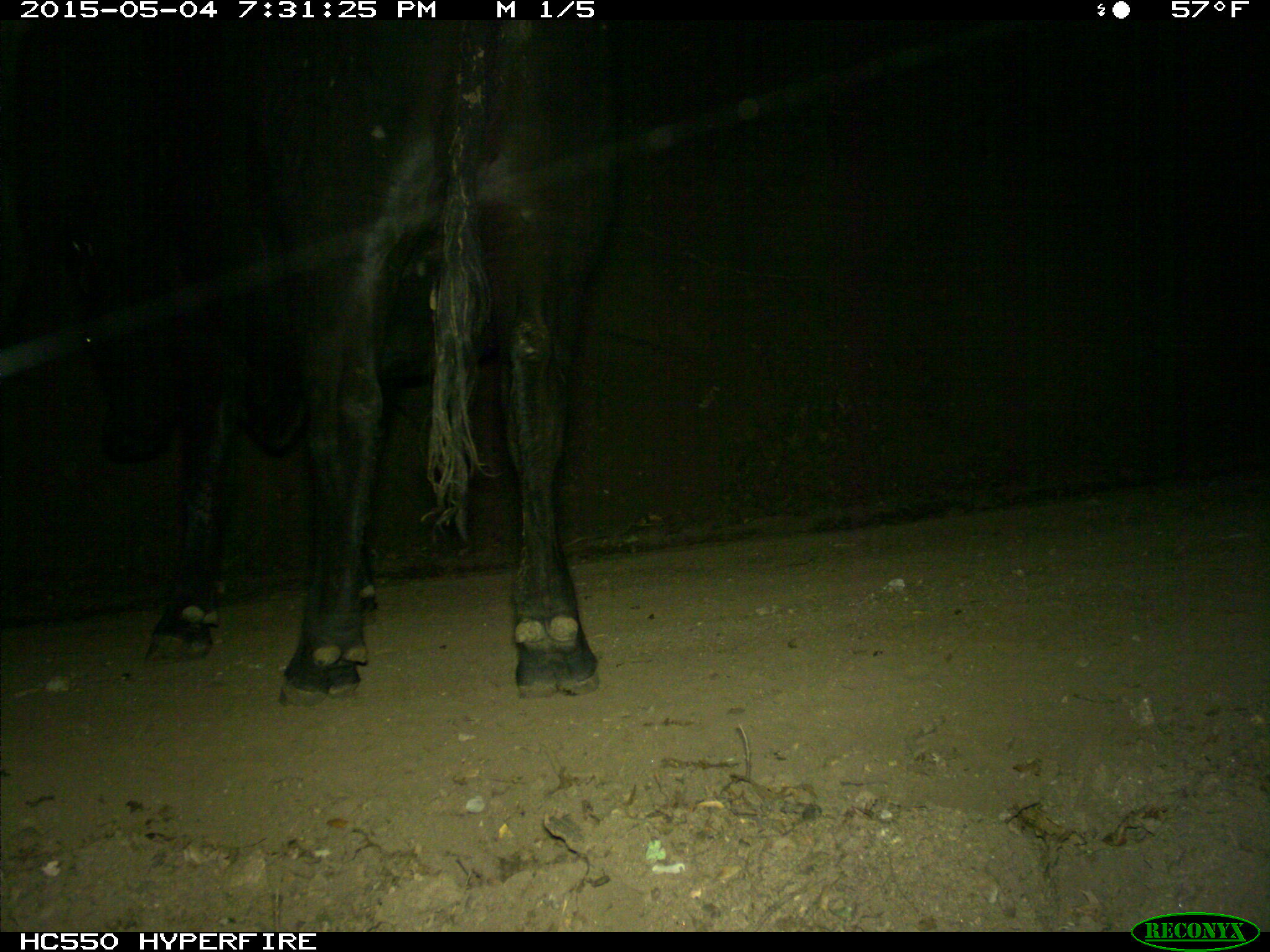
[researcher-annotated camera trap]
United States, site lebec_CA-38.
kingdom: Animalia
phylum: Chordata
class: Mammalia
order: Artiodactyla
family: Bovidae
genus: Bos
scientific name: Bos taurus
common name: domestic cow